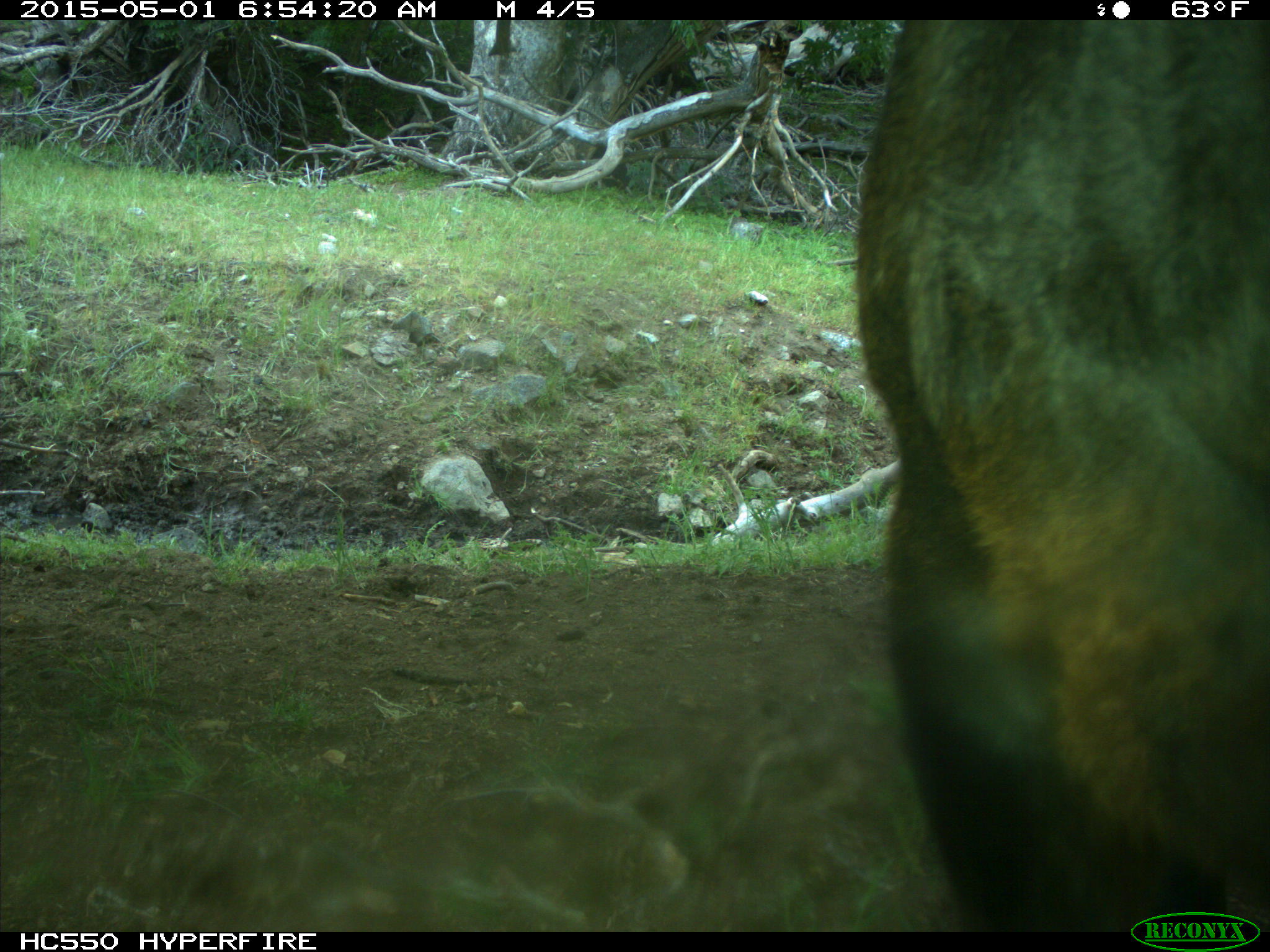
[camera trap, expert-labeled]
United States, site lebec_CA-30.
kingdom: Animalia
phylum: Chordata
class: Mammalia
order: Artiodactyla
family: Bovidae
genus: Bos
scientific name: Bos taurus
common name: domestic cow